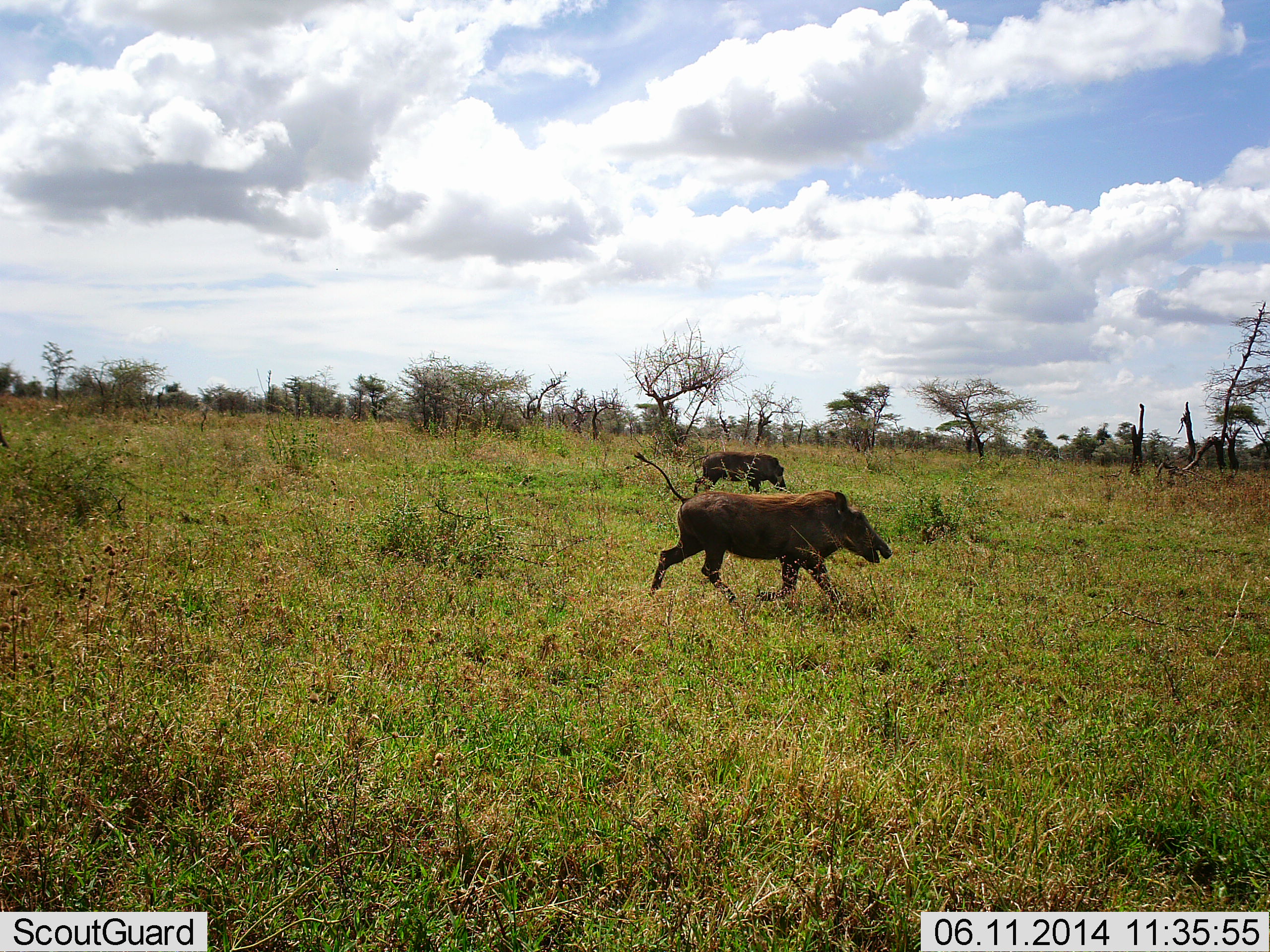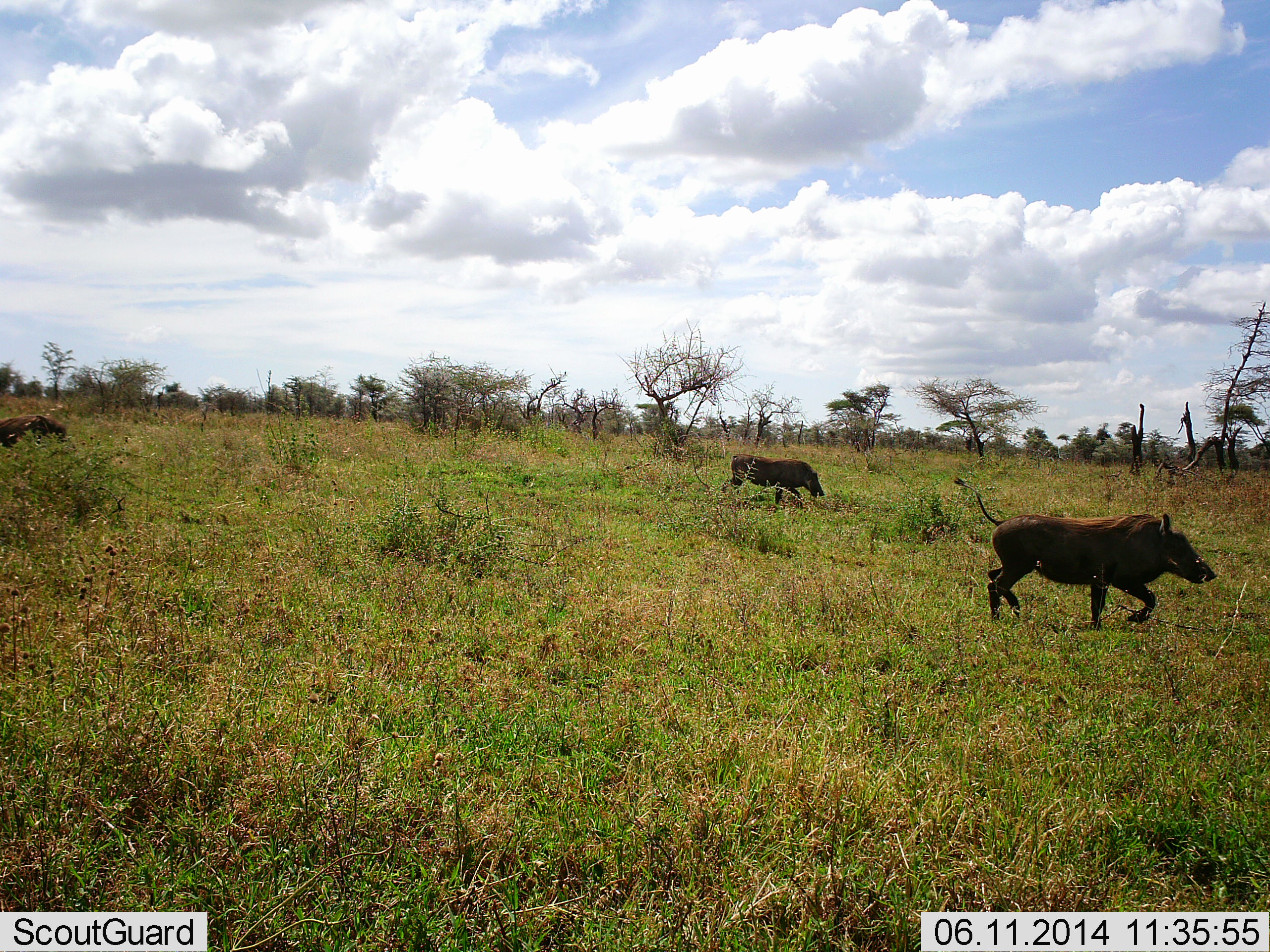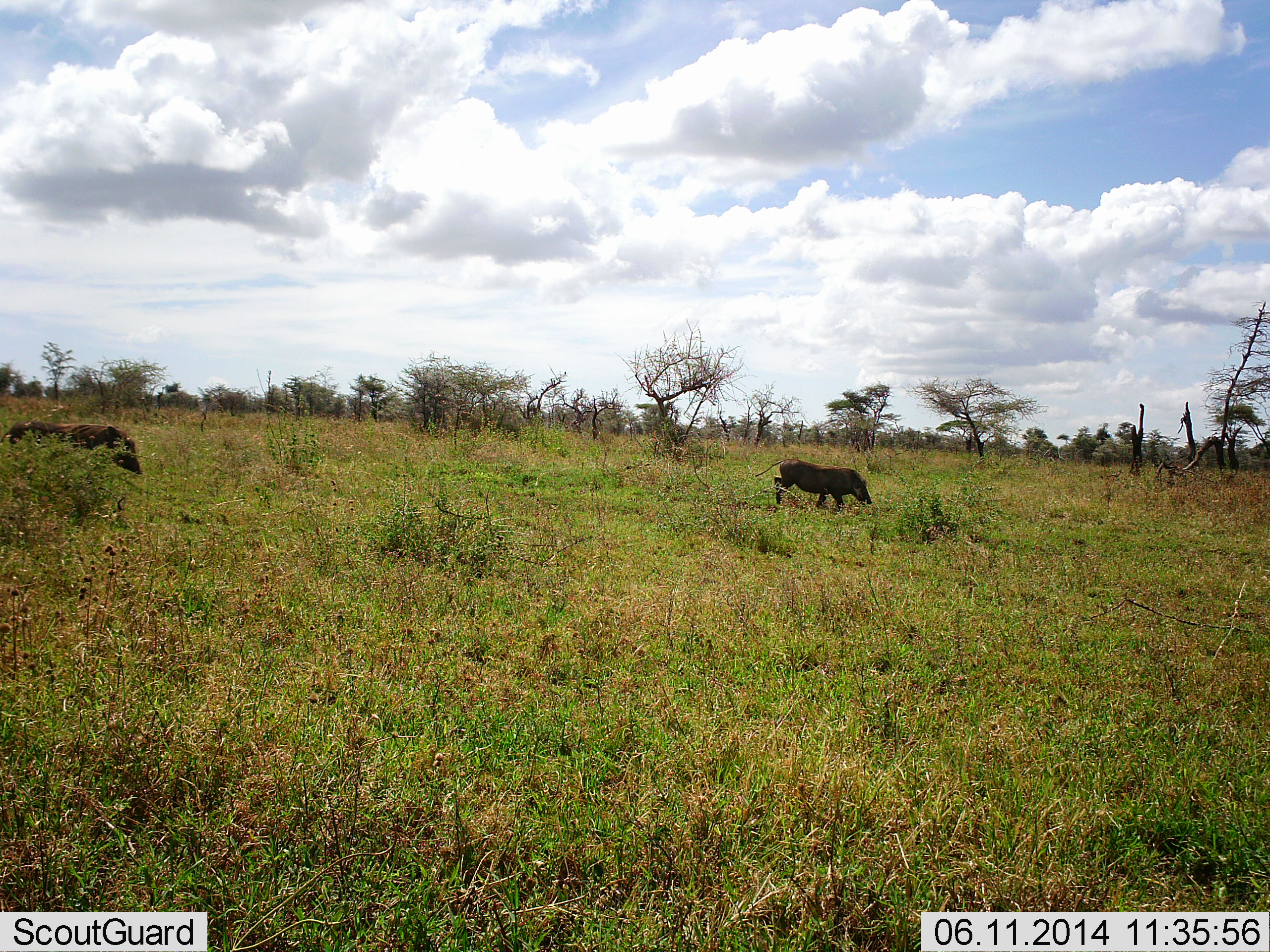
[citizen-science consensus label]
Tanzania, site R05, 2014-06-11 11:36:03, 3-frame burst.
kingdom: Animalia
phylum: Chordata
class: Mammalia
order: Artiodactyla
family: Suidae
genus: Phacochoerus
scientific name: Phacochoerus africanus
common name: warthog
Warthog (Phacochoerus africanus), count 3. Behavior (volunteer vote fractions): standing 0%, resting 0%, moving 100%, interacting 0%. Young present (vote fraction): 0%. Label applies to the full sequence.